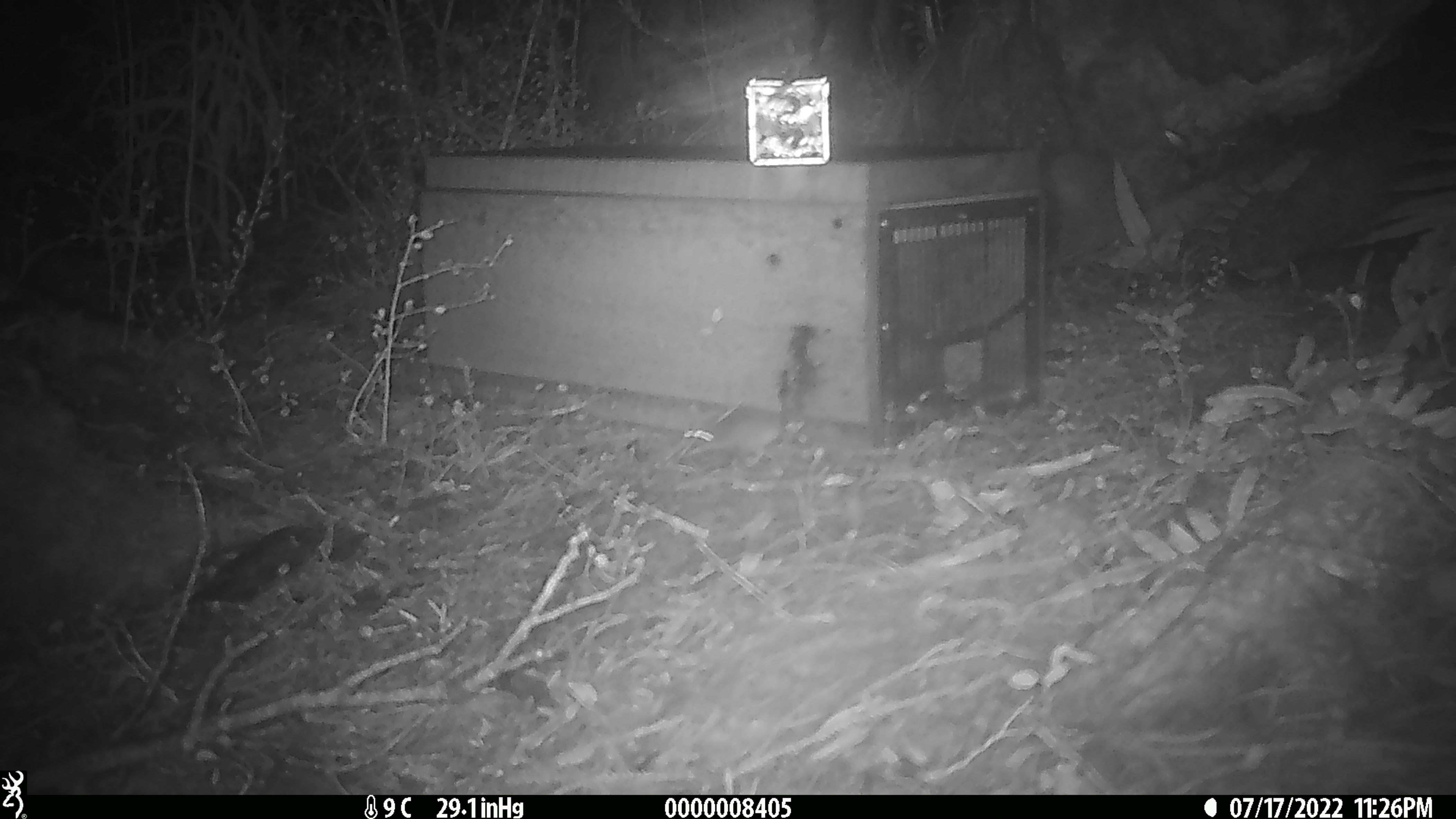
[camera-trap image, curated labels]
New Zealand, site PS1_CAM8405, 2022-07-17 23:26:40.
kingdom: Animalia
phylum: Chordata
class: Mammalia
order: Rodentia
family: Muridae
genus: Mus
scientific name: Mus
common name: mouse